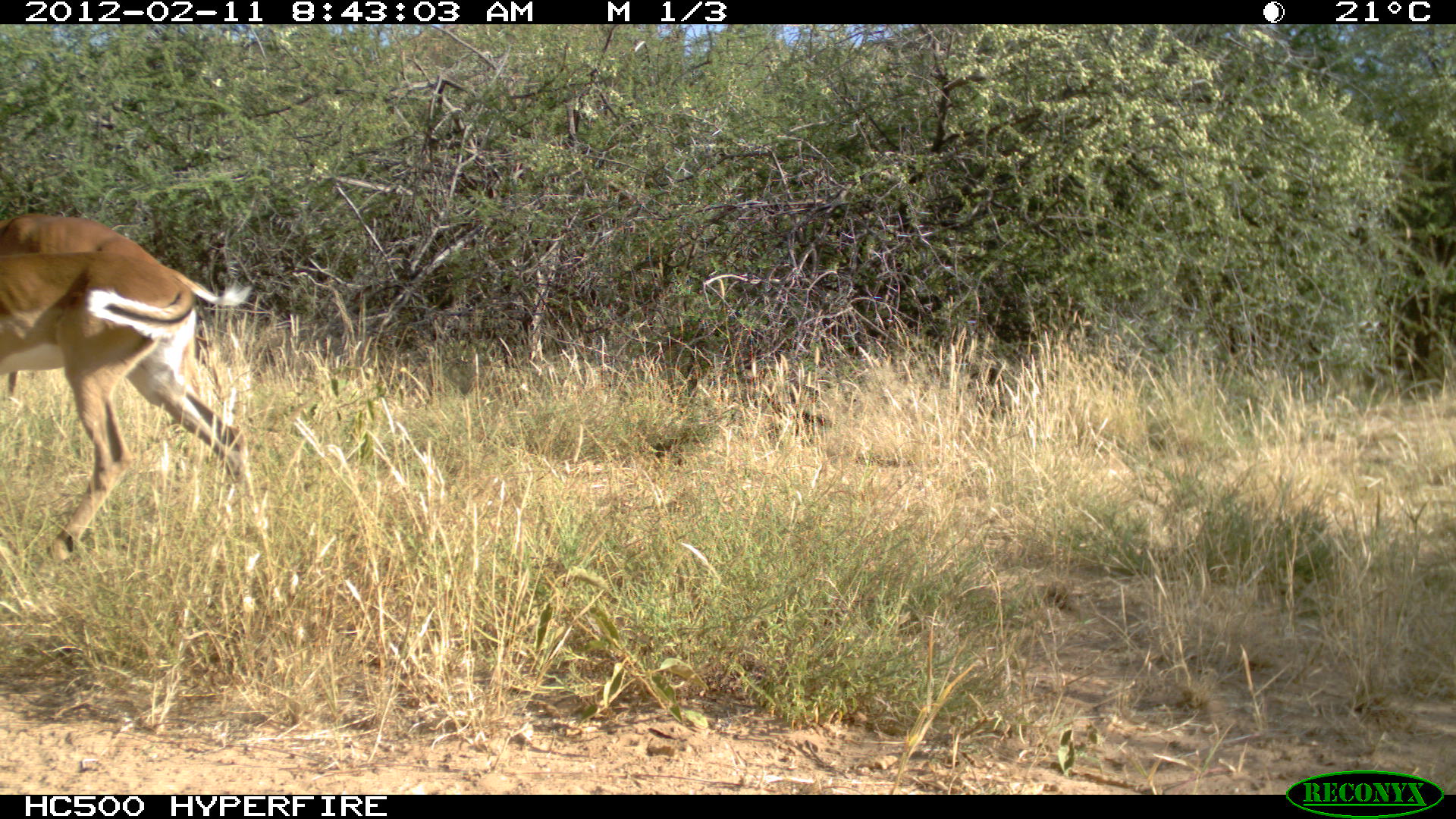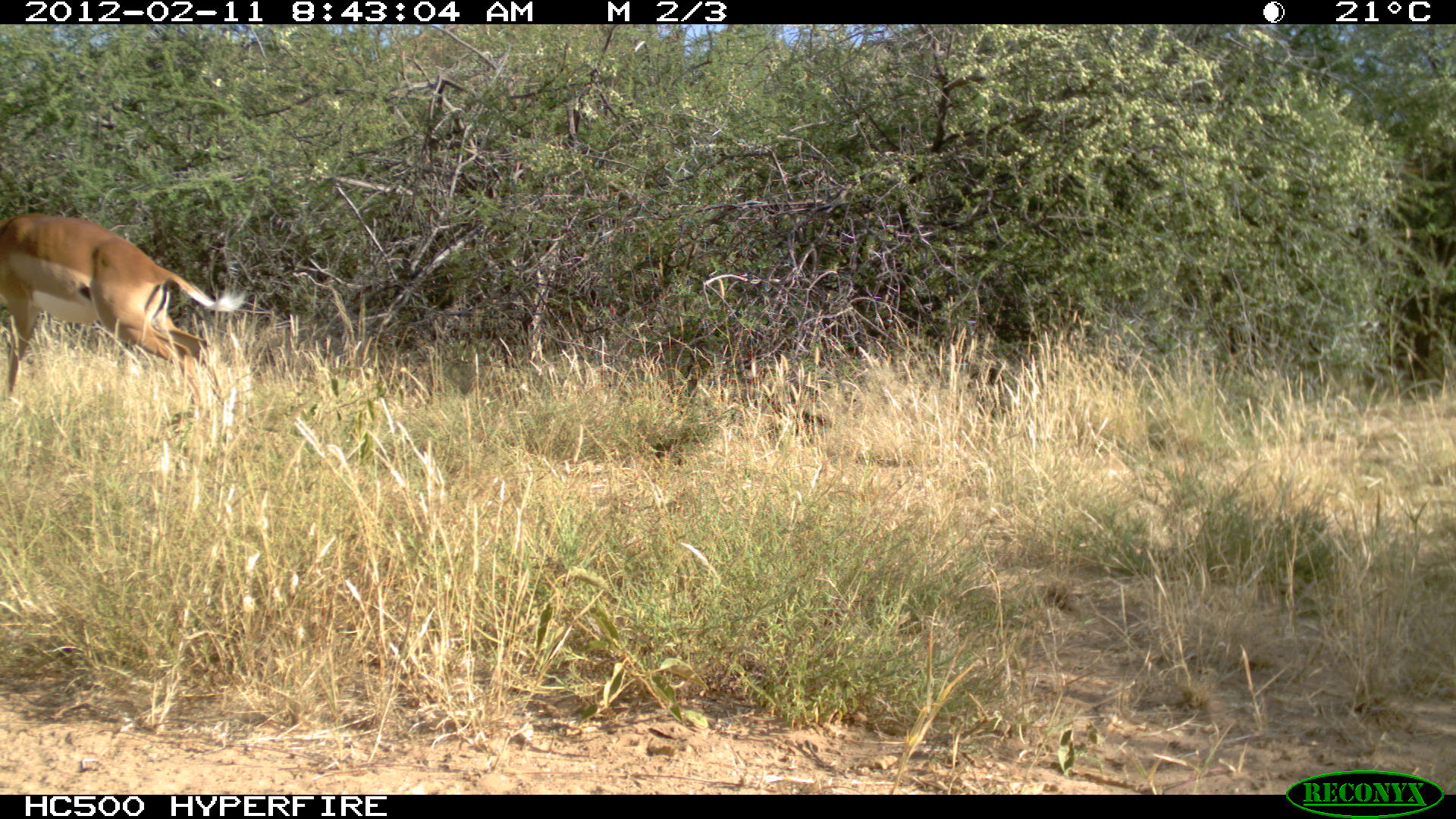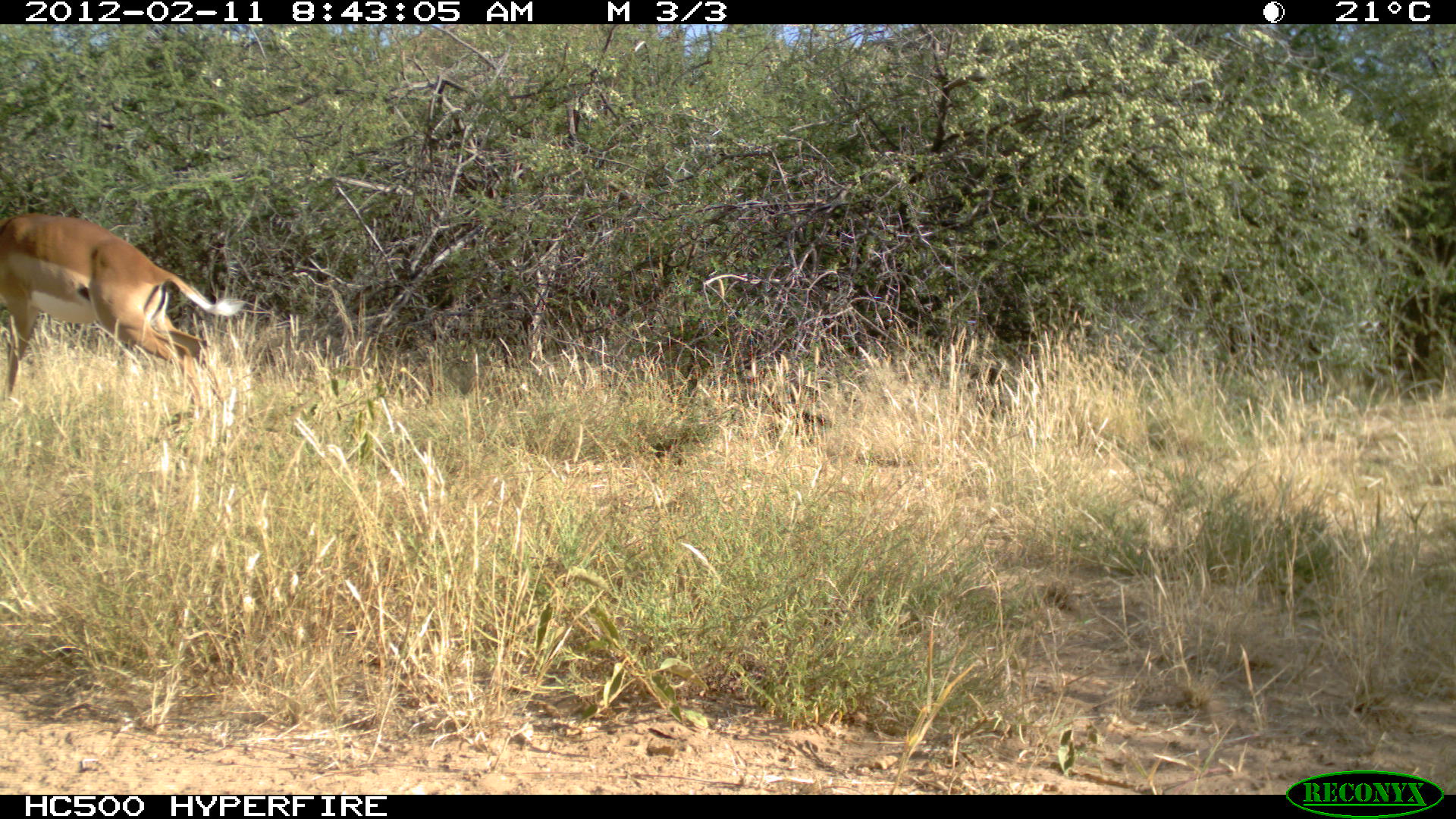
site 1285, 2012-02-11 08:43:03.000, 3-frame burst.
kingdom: Animalia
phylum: Chordata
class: Mammalia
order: Artiodactyla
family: Bovidae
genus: Aepyceros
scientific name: Aepyceros melampus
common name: impala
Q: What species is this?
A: Aepyceros melampus (impala).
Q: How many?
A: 2.